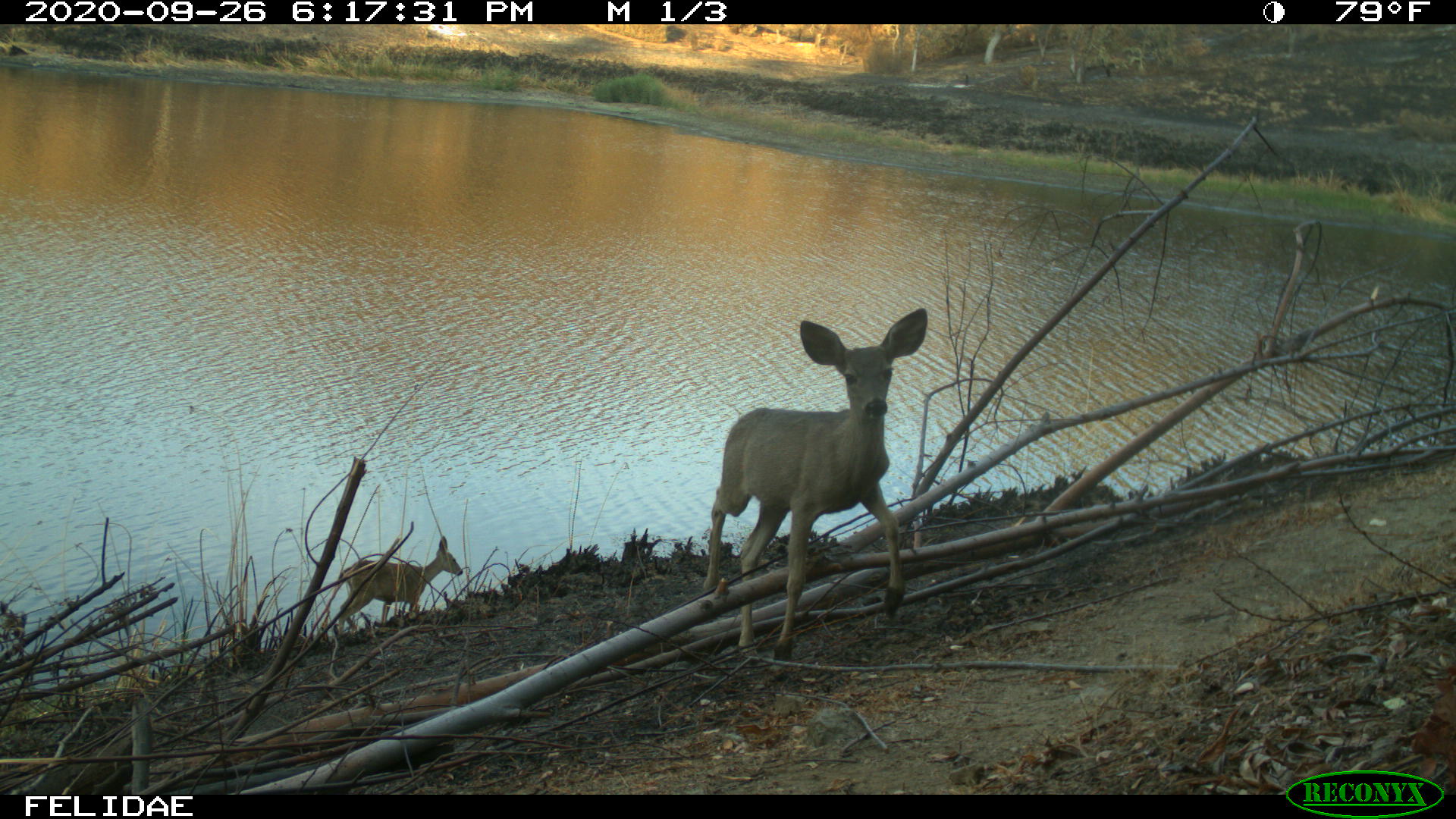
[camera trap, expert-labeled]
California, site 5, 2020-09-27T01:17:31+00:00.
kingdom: Animalia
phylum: Chordata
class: Mammalia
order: Artiodactyla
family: Cervidae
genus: Odocoileus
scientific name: Odocoileus hemionus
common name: mule deer